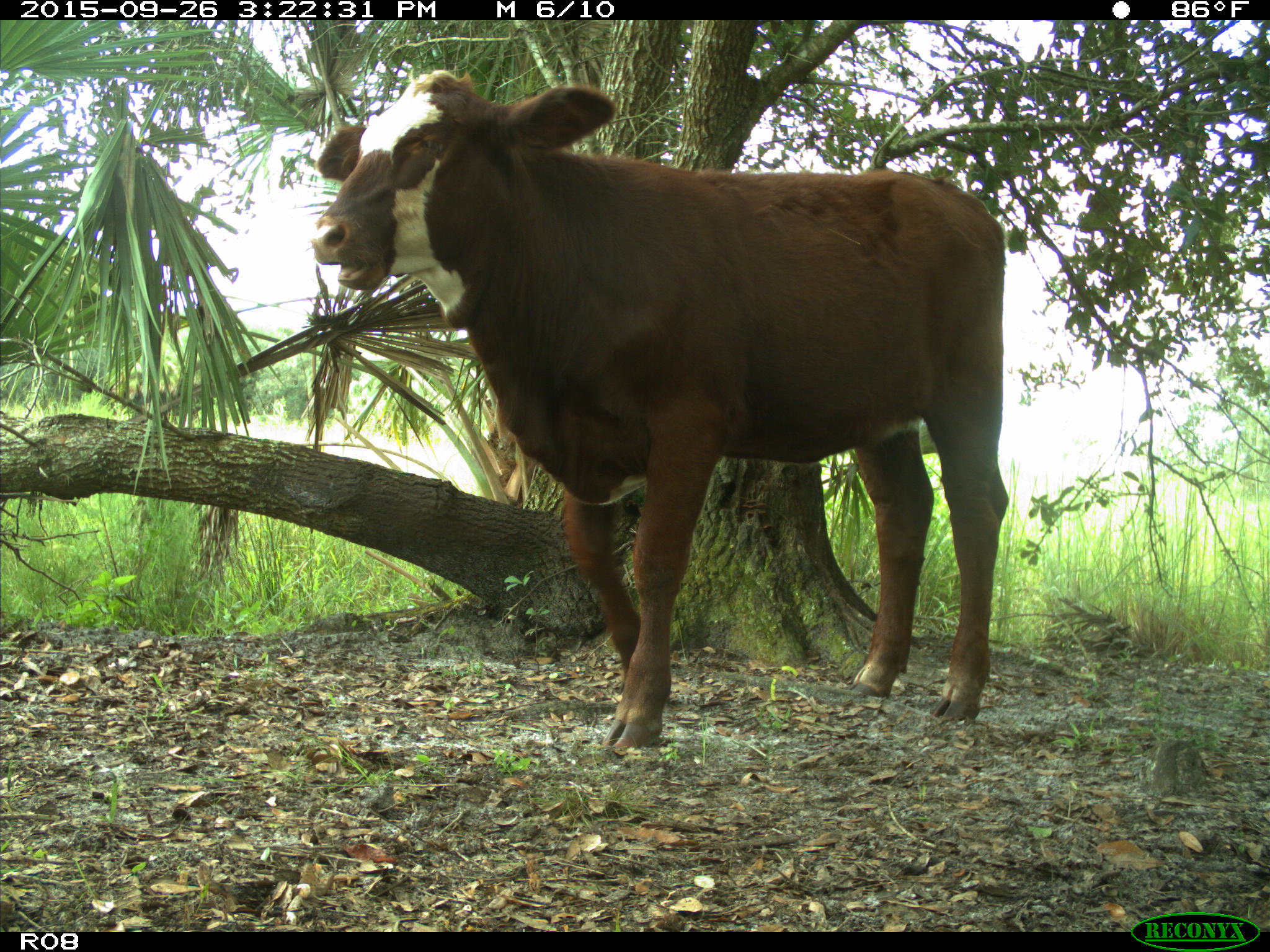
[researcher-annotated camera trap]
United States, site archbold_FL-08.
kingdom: Animalia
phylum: Chordata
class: Mammalia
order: Artiodactyla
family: Bovidae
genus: Bos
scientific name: Bos taurus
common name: domestic cow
Bos taurus (domestic cow).